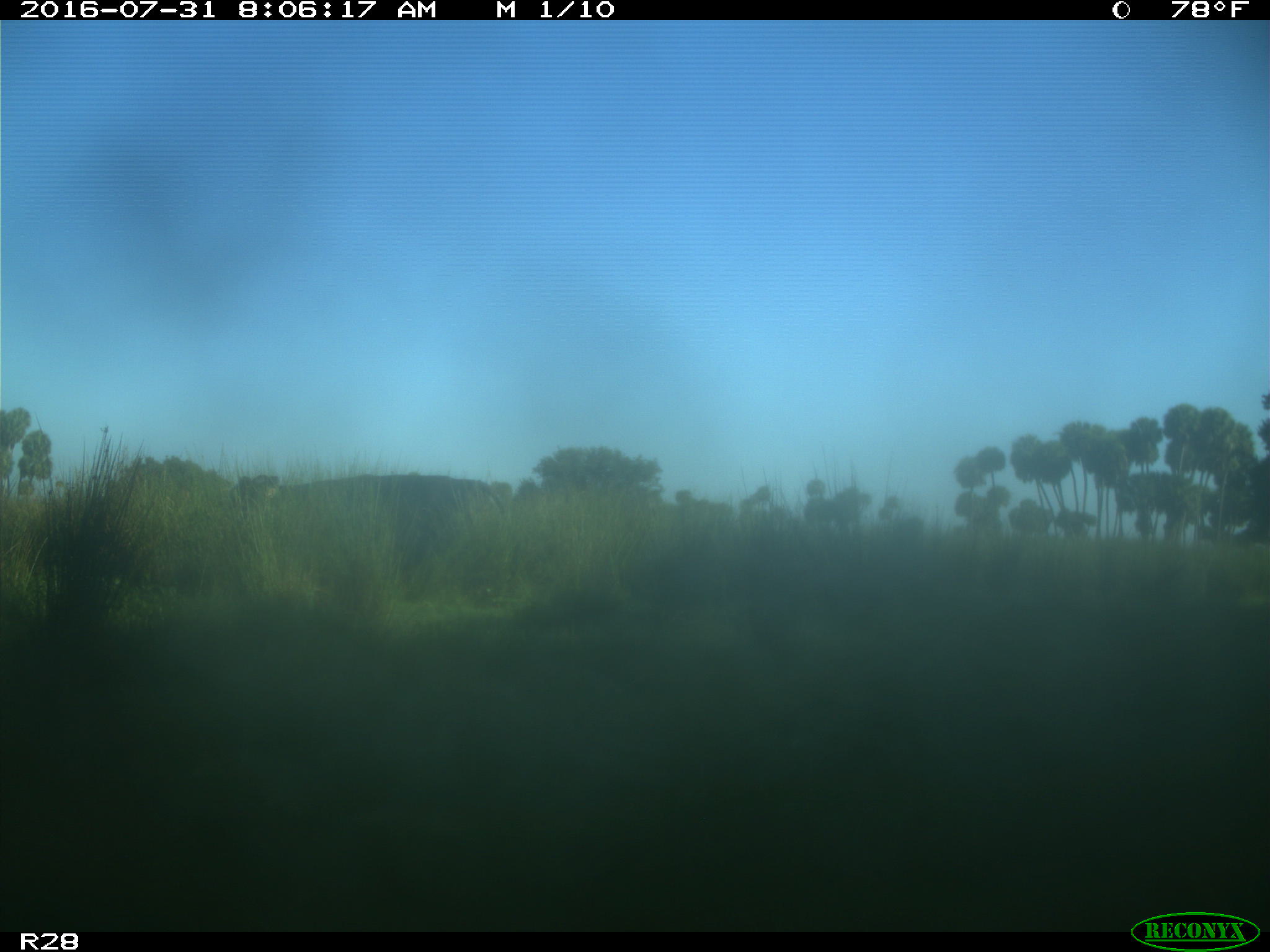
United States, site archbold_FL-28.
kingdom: Animalia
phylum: Chordata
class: Mammalia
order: Artiodactyla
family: Bovidae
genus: Bos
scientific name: Bos taurus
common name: domestic cow